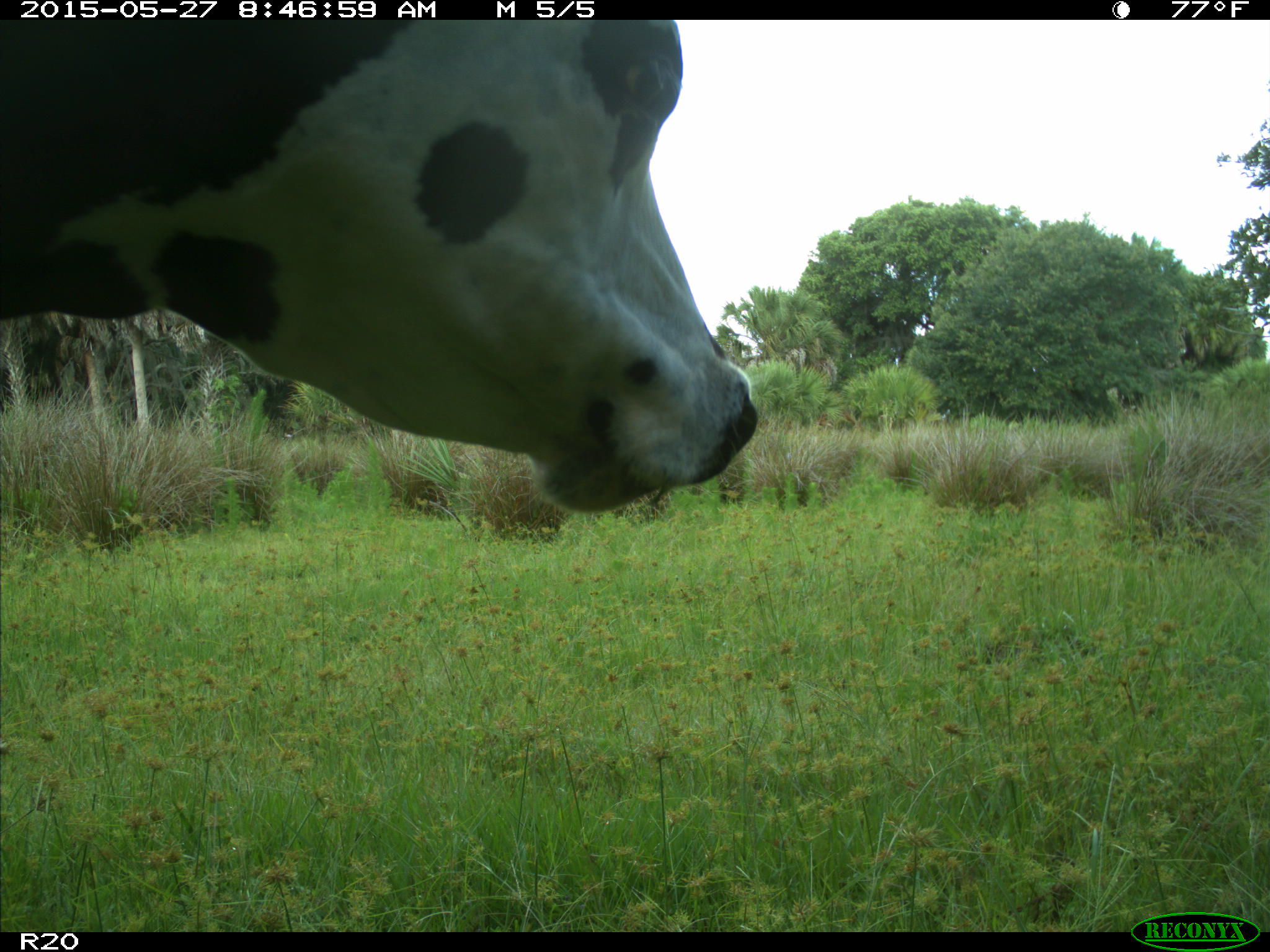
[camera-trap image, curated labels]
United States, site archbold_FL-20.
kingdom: Animalia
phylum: Chordata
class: Mammalia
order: Artiodactyla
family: Bovidae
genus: Bos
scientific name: Bos taurus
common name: domestic cow